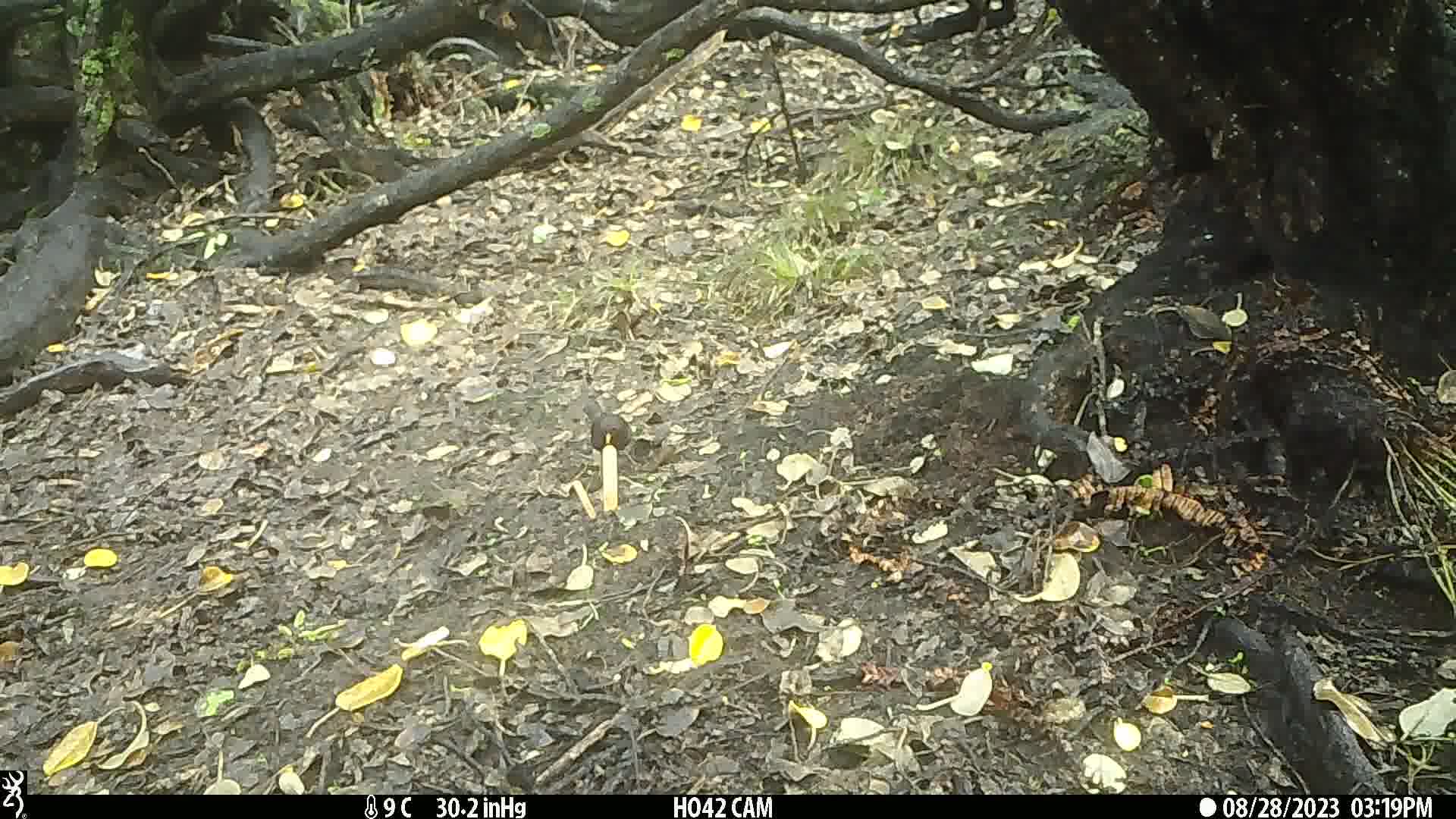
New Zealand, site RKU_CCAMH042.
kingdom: Animalia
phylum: Chordata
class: Aves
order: Passeriformes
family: Turdidae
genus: Turdus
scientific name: Turdus merula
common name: eurasian blackbird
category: blackbird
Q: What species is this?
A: Blackbird (eurasian blackbird) (Turdus merula).